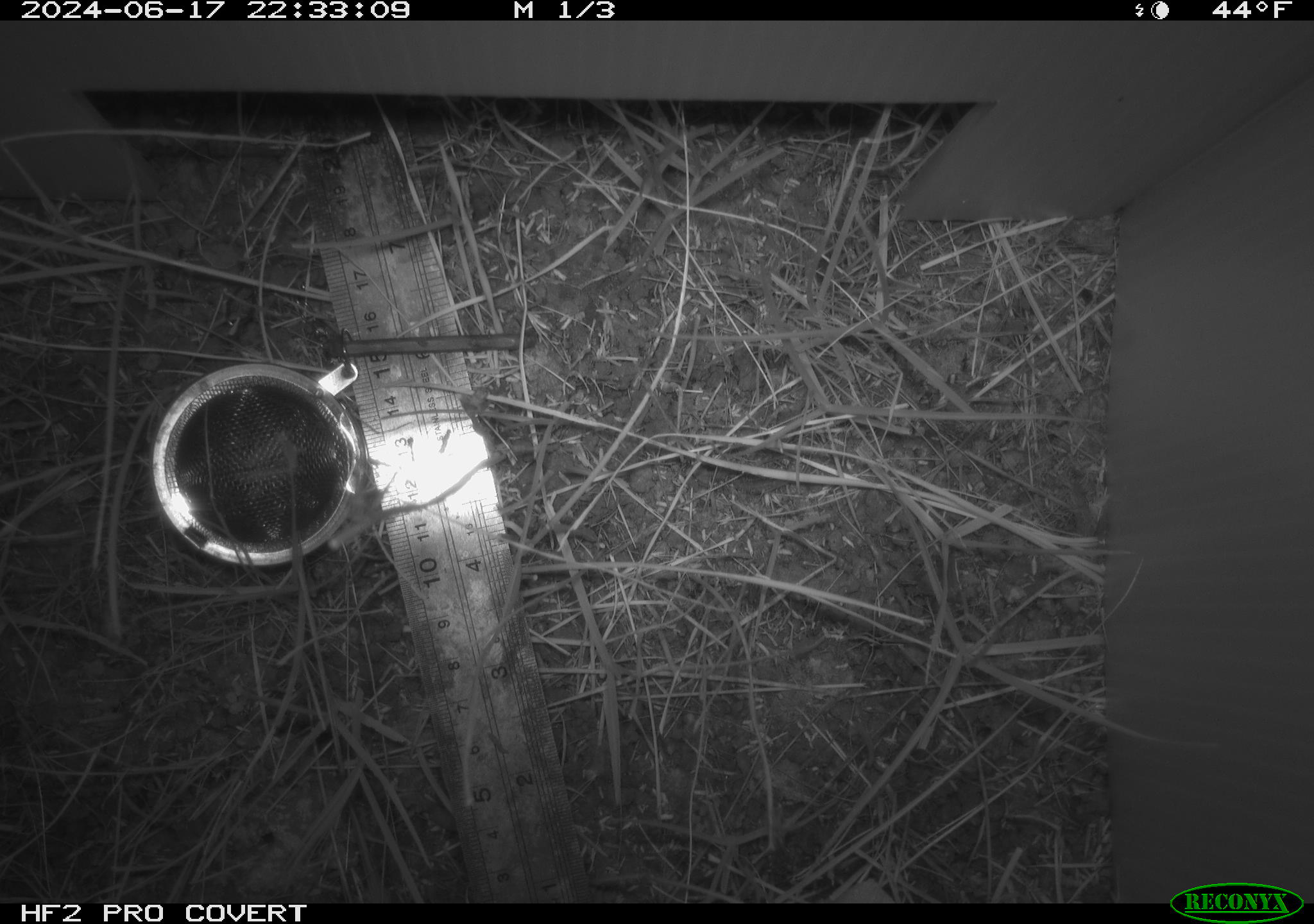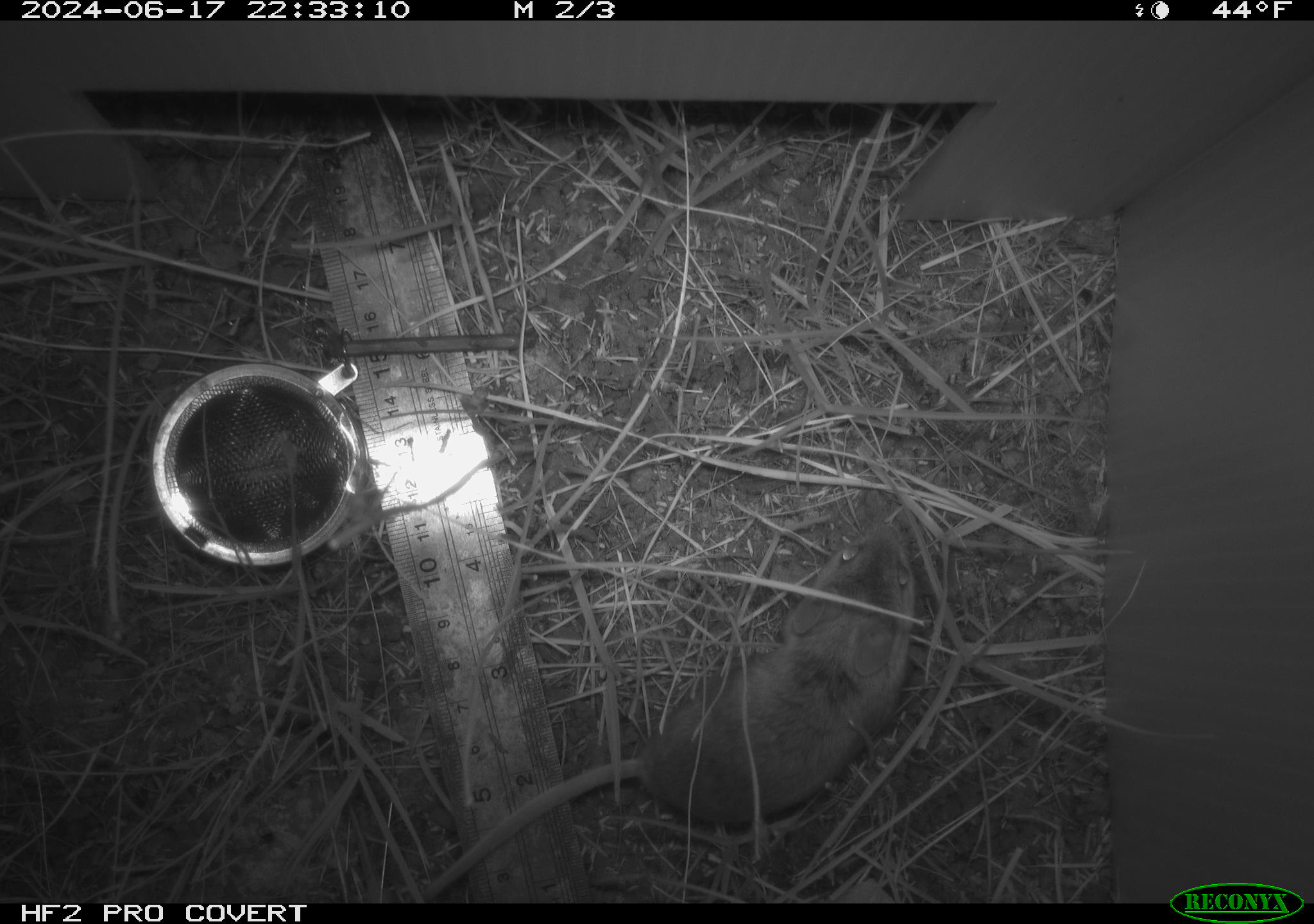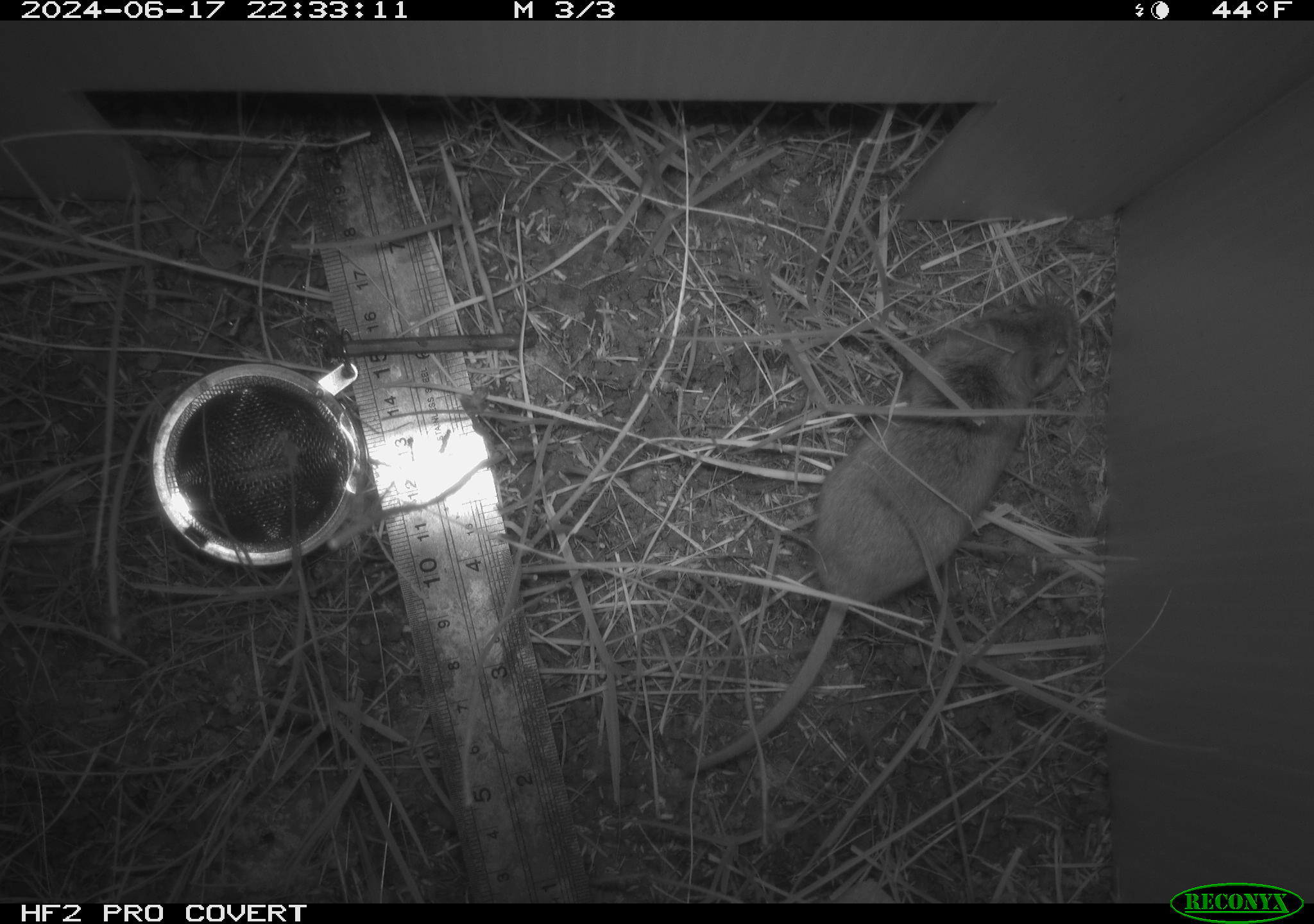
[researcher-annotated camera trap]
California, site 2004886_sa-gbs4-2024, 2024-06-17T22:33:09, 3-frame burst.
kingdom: Animalia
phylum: Chordata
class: Mammalia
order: Rodentia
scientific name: Rodentia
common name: mouse species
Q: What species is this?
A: Mouse species (Rodentia).